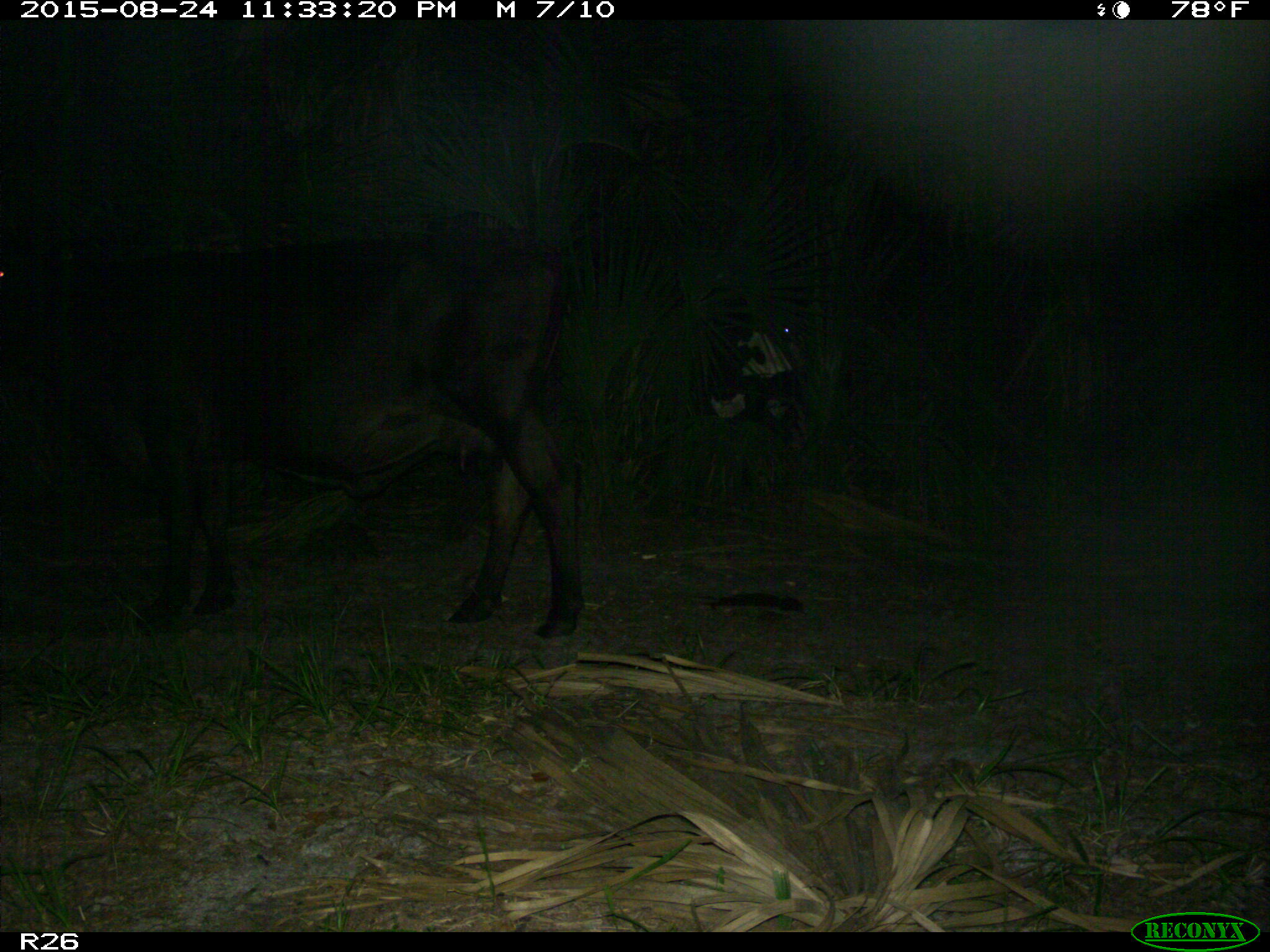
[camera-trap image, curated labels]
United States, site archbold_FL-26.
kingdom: Animalia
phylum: Chordata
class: Mammalia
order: Artiodactyla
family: Bovidae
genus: Bos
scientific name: Bos taurus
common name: domestic cow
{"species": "Bos taurus (domestic cow)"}